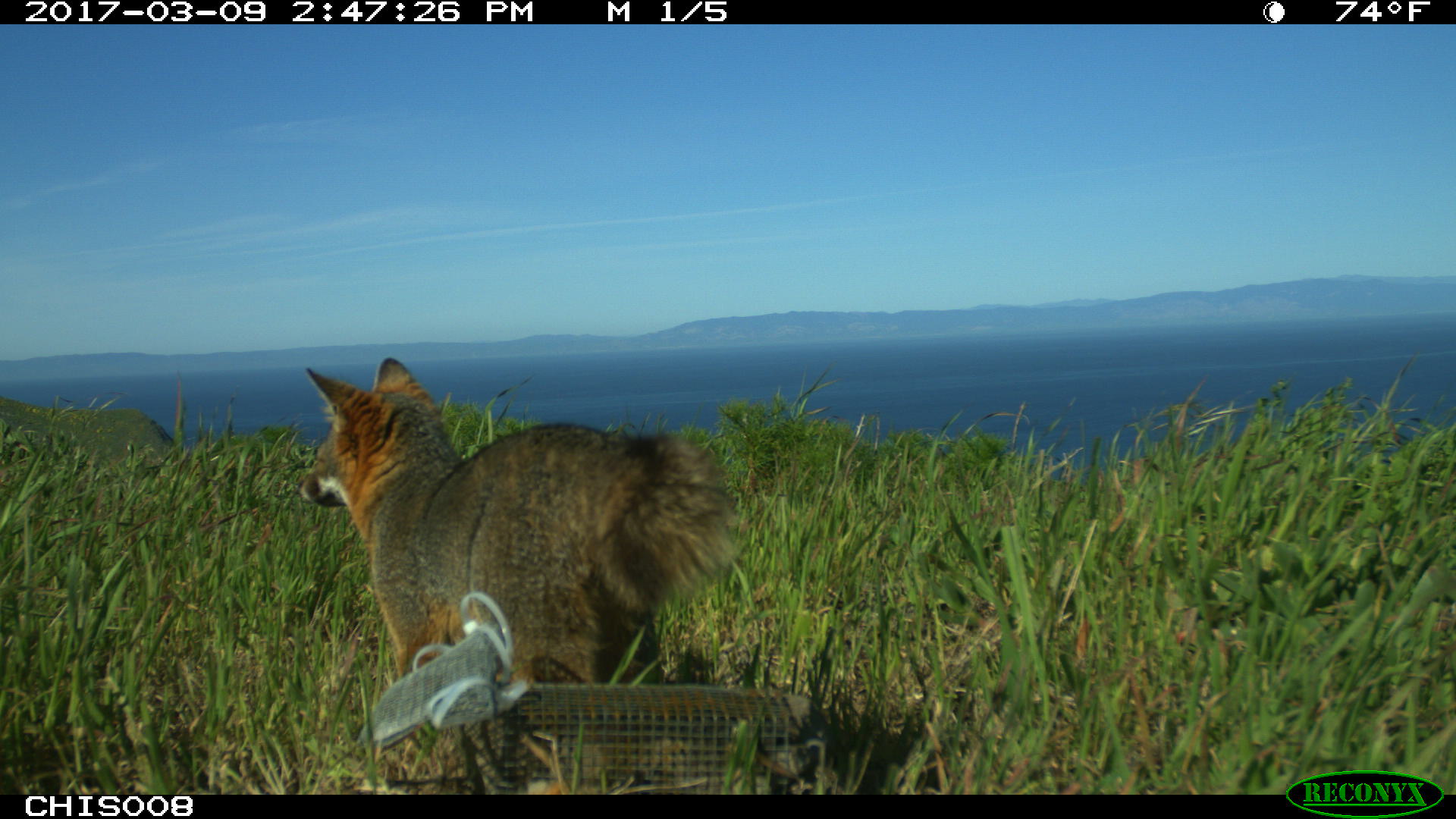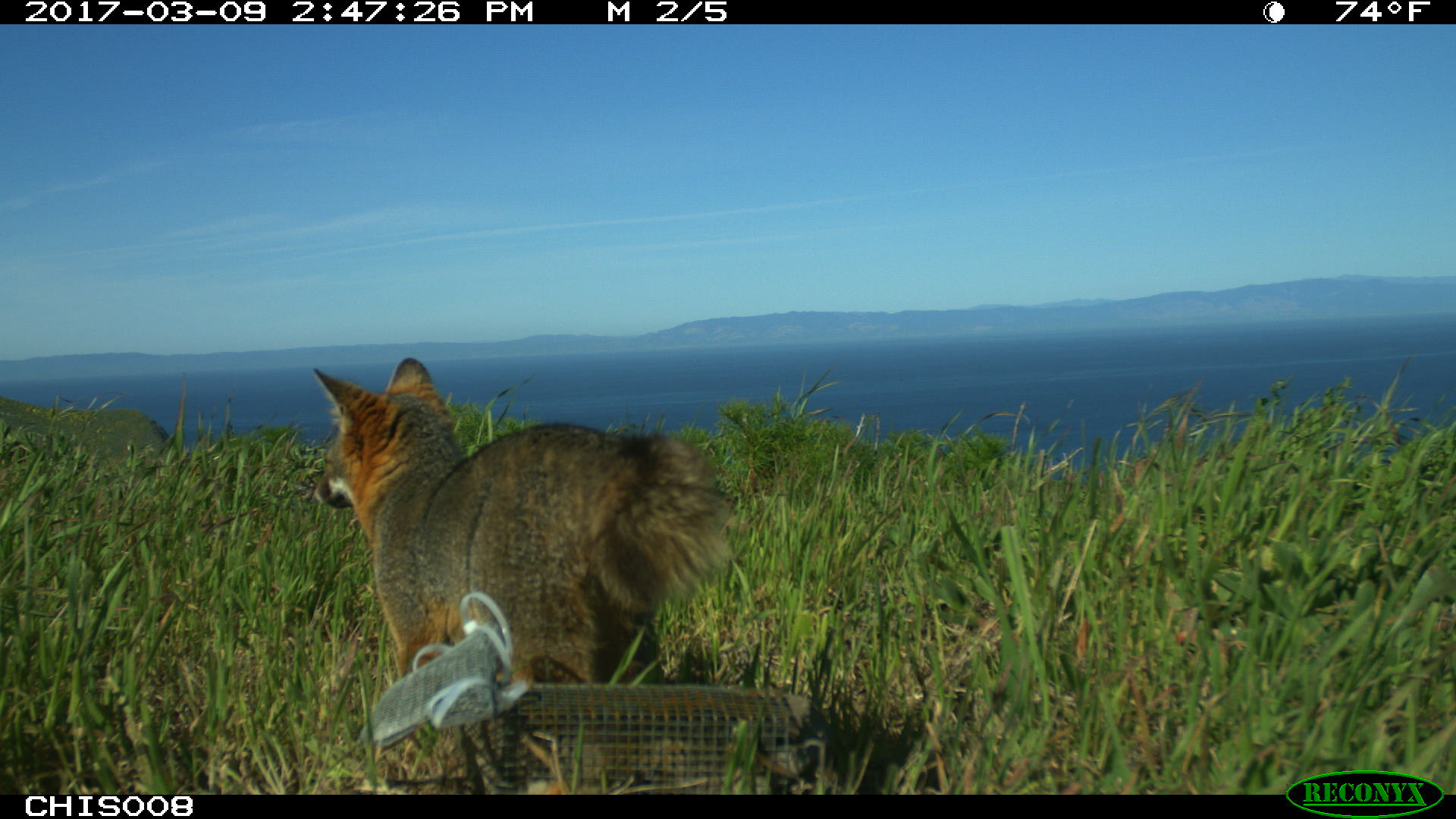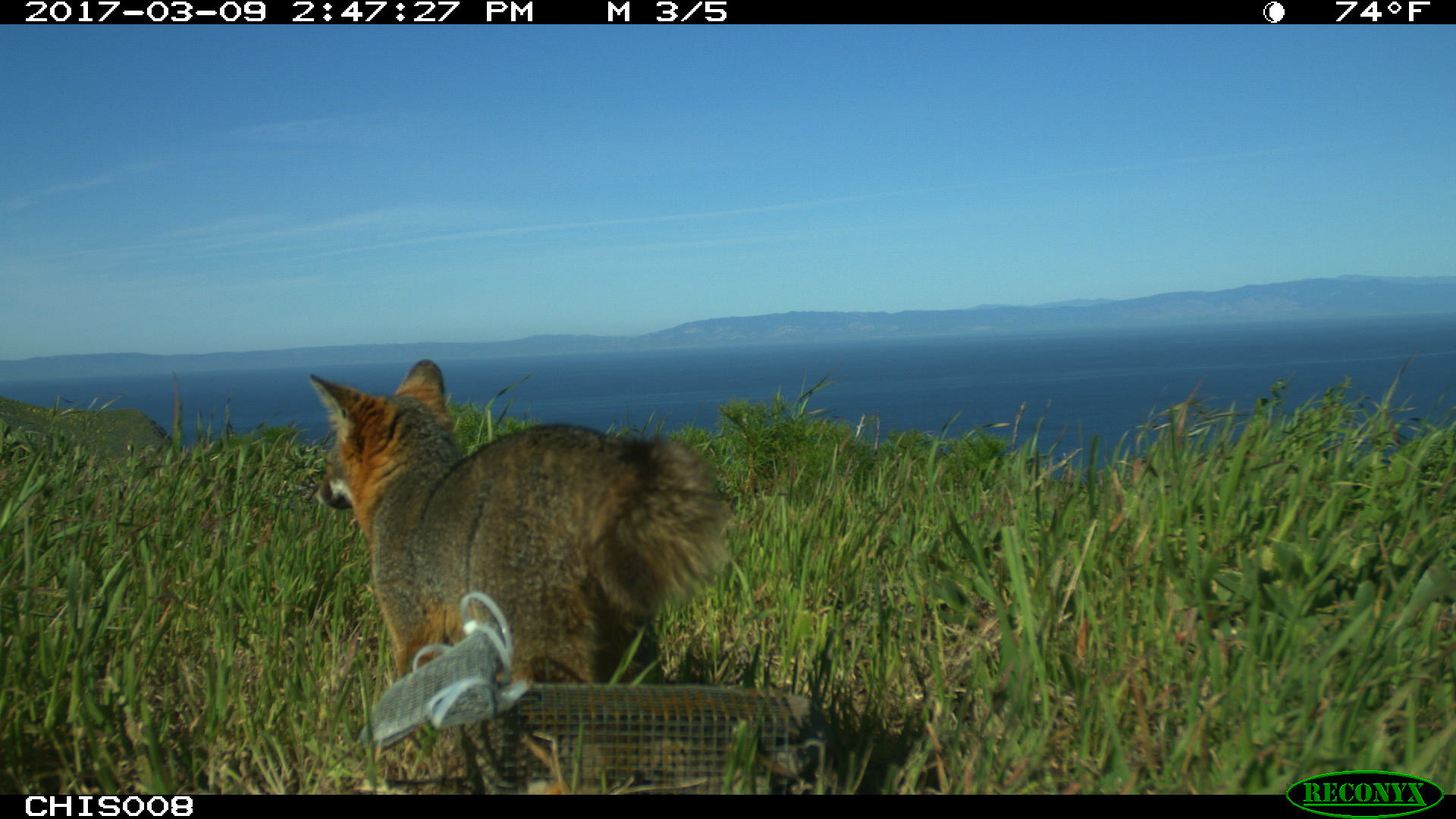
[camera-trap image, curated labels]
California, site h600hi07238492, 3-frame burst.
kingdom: Animalia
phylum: Chordata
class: Mammalia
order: Carnivora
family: Canidae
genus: Urocyon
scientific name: Urocyon littoralis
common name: island fox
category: fox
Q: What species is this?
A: Fox (island fox) (Urocyon littoralis).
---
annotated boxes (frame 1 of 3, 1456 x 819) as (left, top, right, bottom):
fox: (298, 356, 744, 741)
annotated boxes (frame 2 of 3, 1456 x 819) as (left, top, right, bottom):
fox: (301, 356, 734, 685)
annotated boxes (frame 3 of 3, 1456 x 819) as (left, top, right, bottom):
fox: (305, 356, 734, 682)